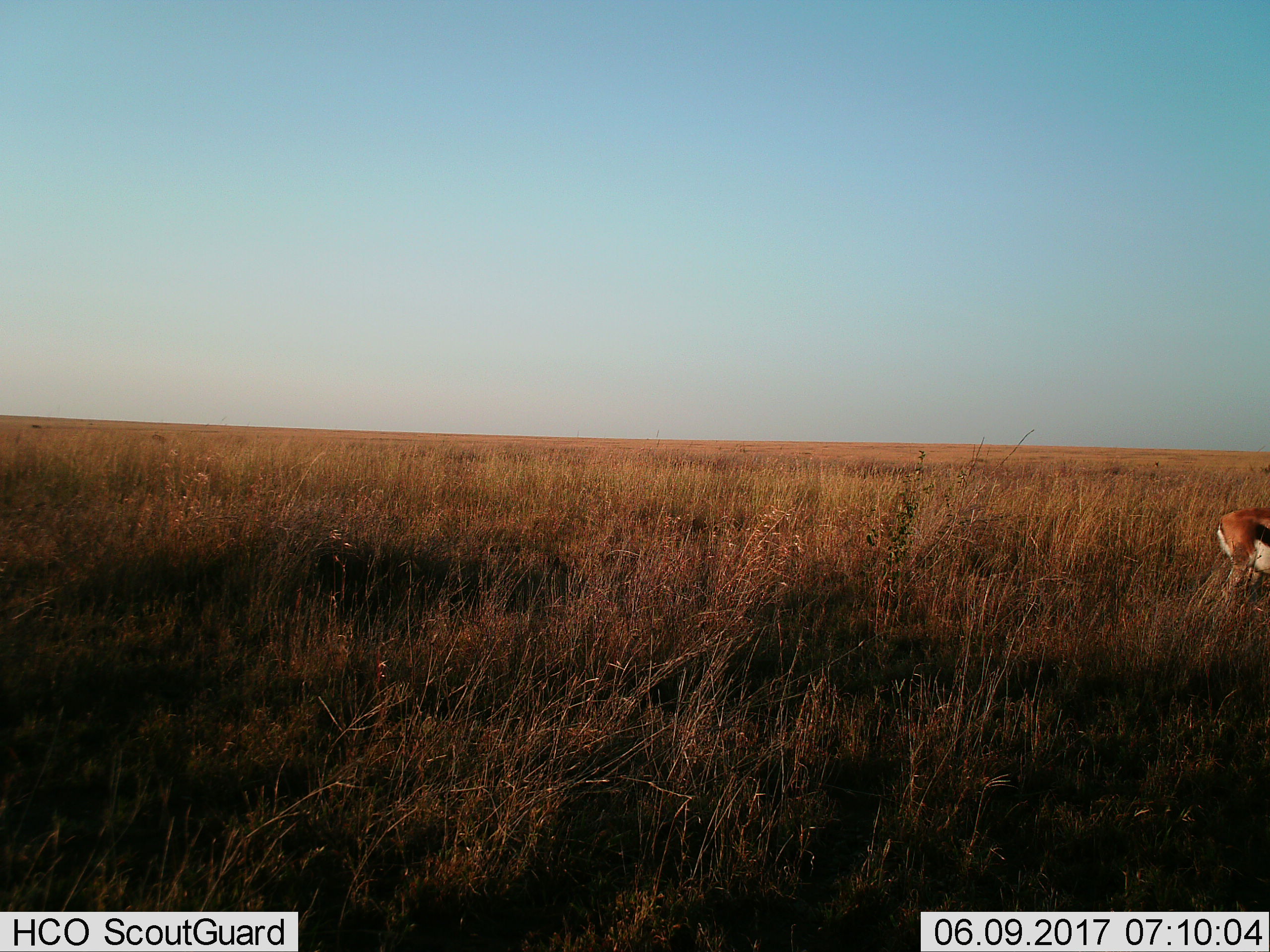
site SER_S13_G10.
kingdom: Animalia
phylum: Chordata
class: Mammalia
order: Artiodactyla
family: Bovidae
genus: Eudorcas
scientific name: Eudorcas thomsonii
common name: thomson's gazelle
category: gazellethomsons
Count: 1.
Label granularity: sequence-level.